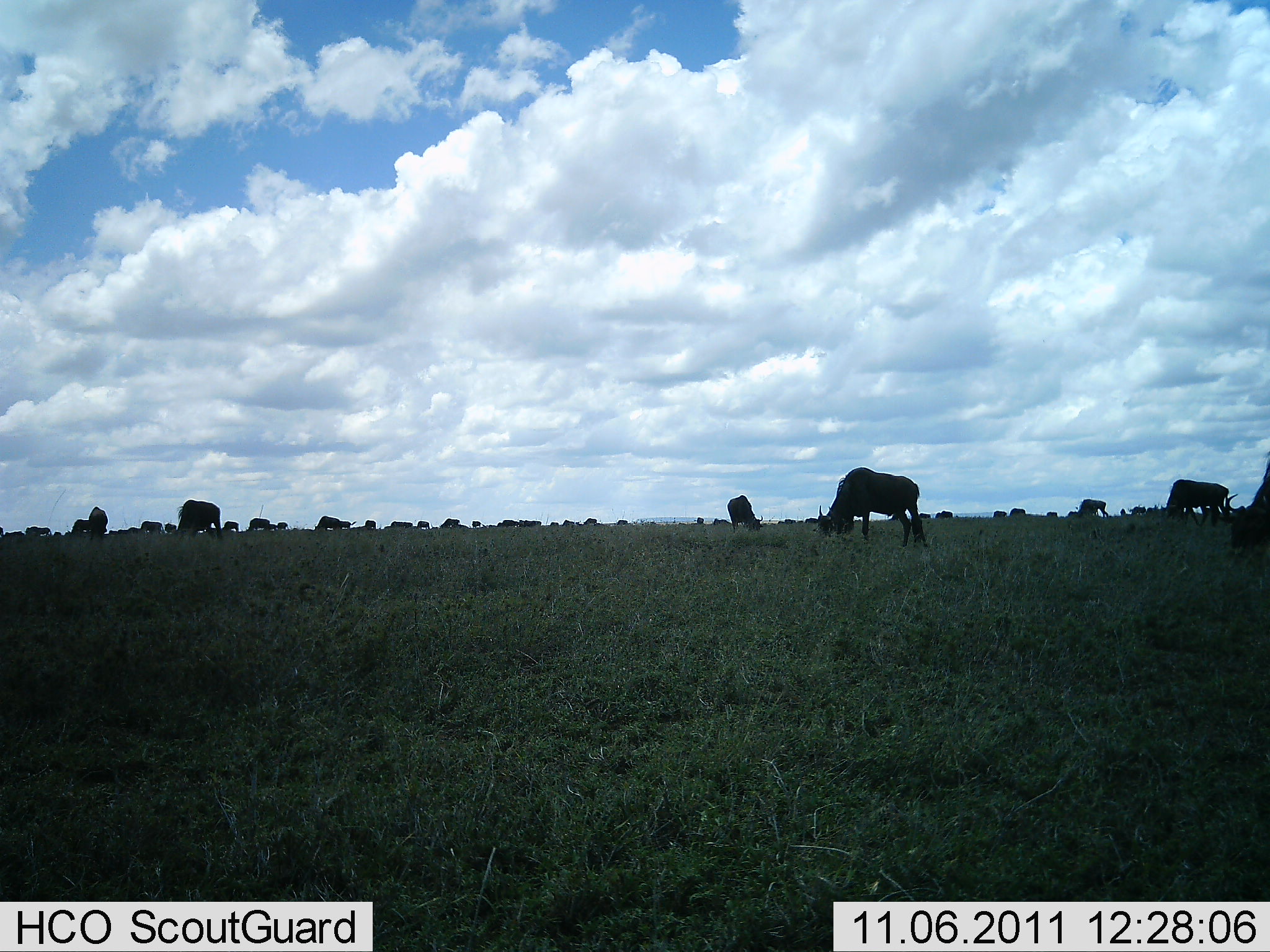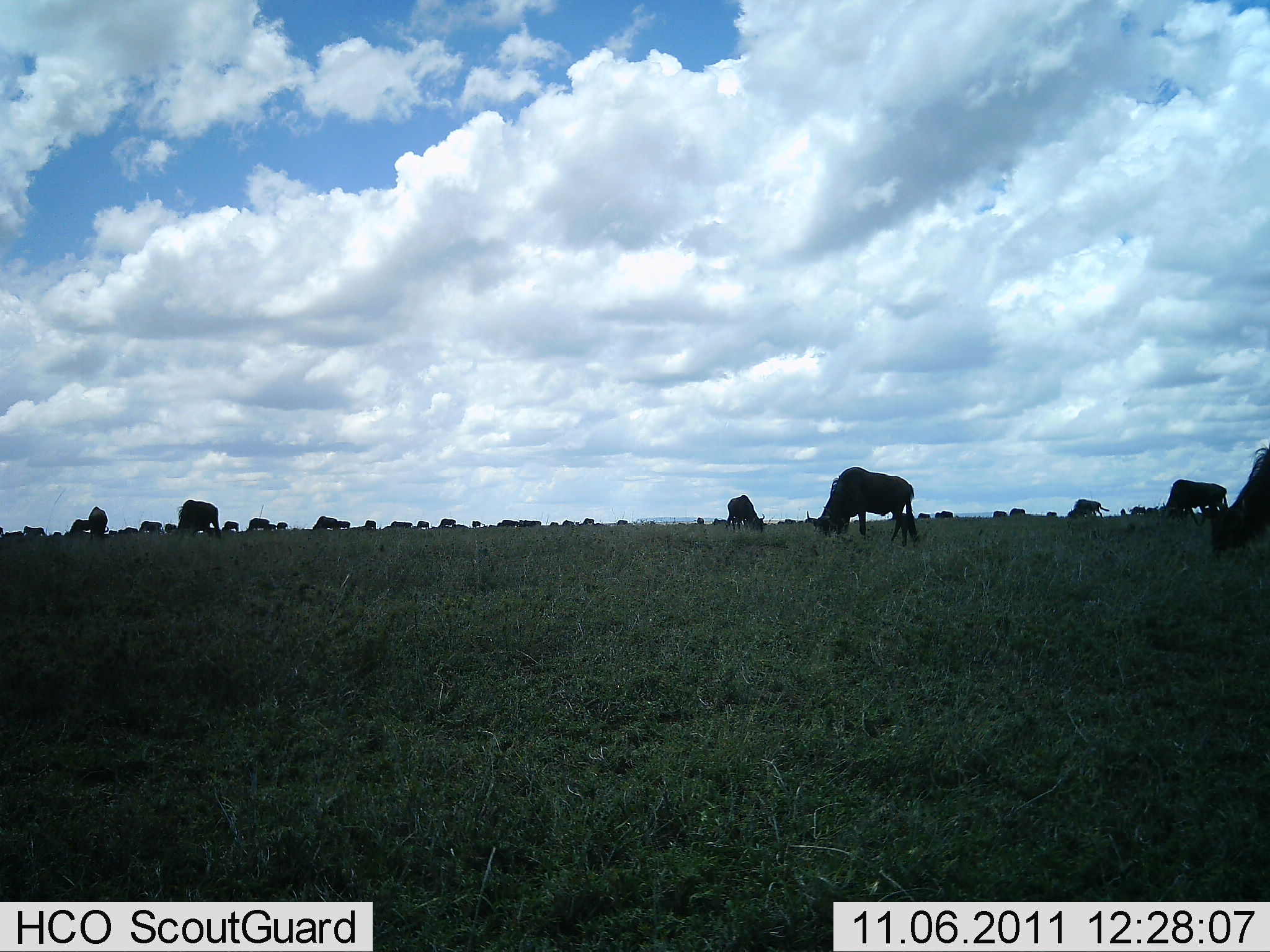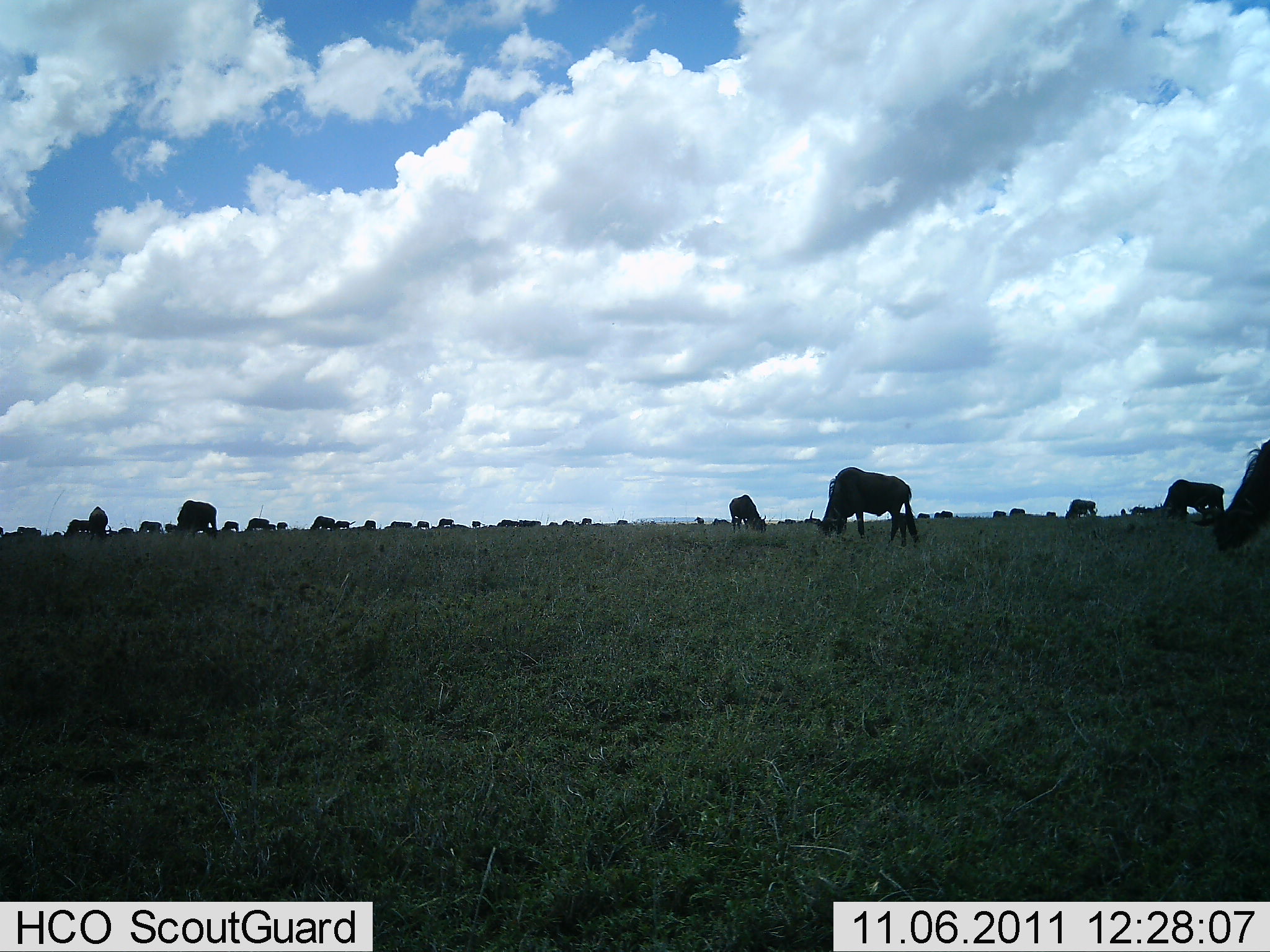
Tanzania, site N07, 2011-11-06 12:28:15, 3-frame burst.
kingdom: Animalia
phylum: Chordata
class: Mammalia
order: Artiodactyla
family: Bovidae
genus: Connochaetes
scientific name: Connochaetes taurinus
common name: blue wildebeest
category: wildebeest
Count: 11-50.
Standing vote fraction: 43%.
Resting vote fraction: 21%.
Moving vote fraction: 36%.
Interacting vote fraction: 7%.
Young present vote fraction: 0%.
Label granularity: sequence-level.